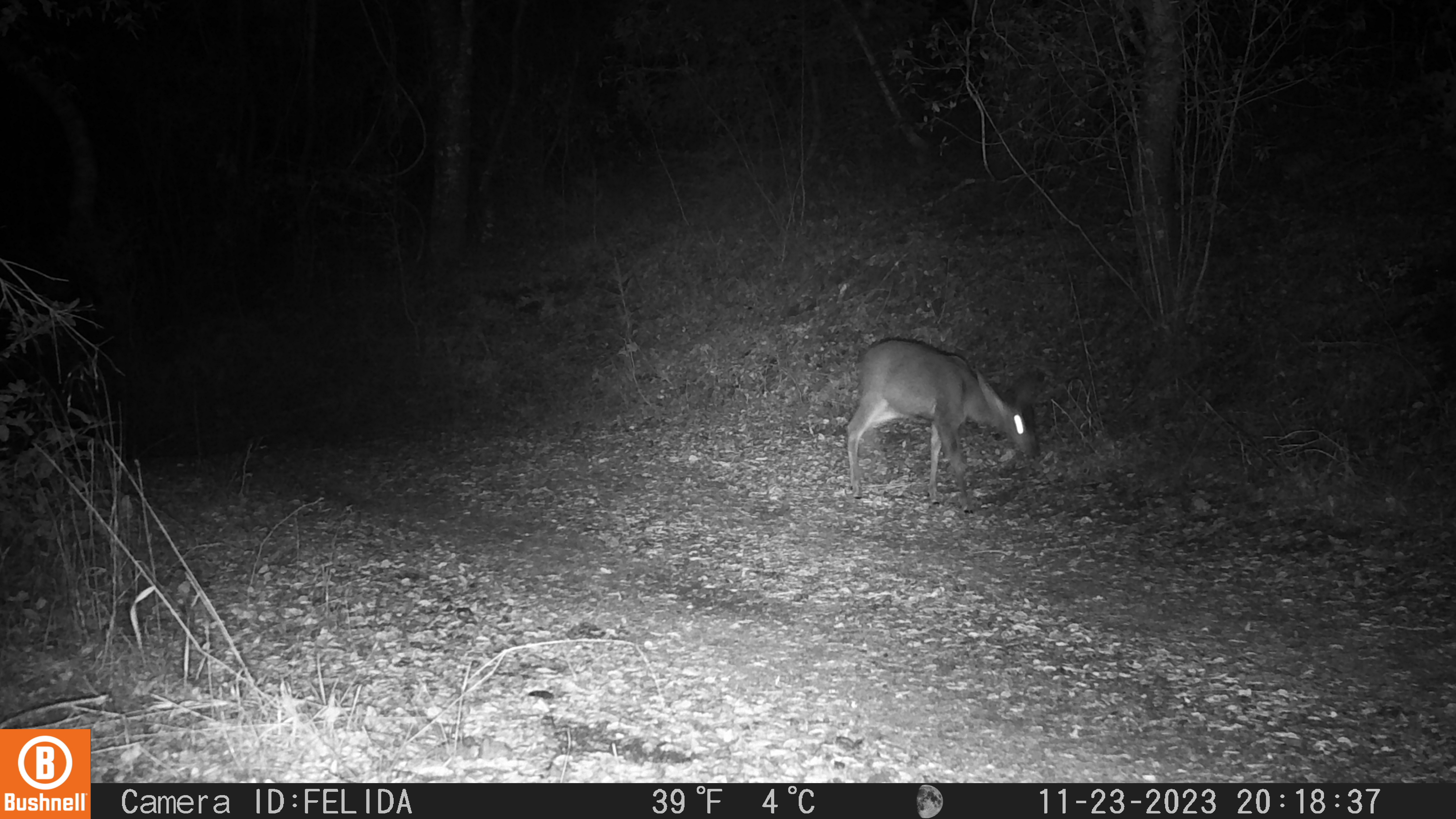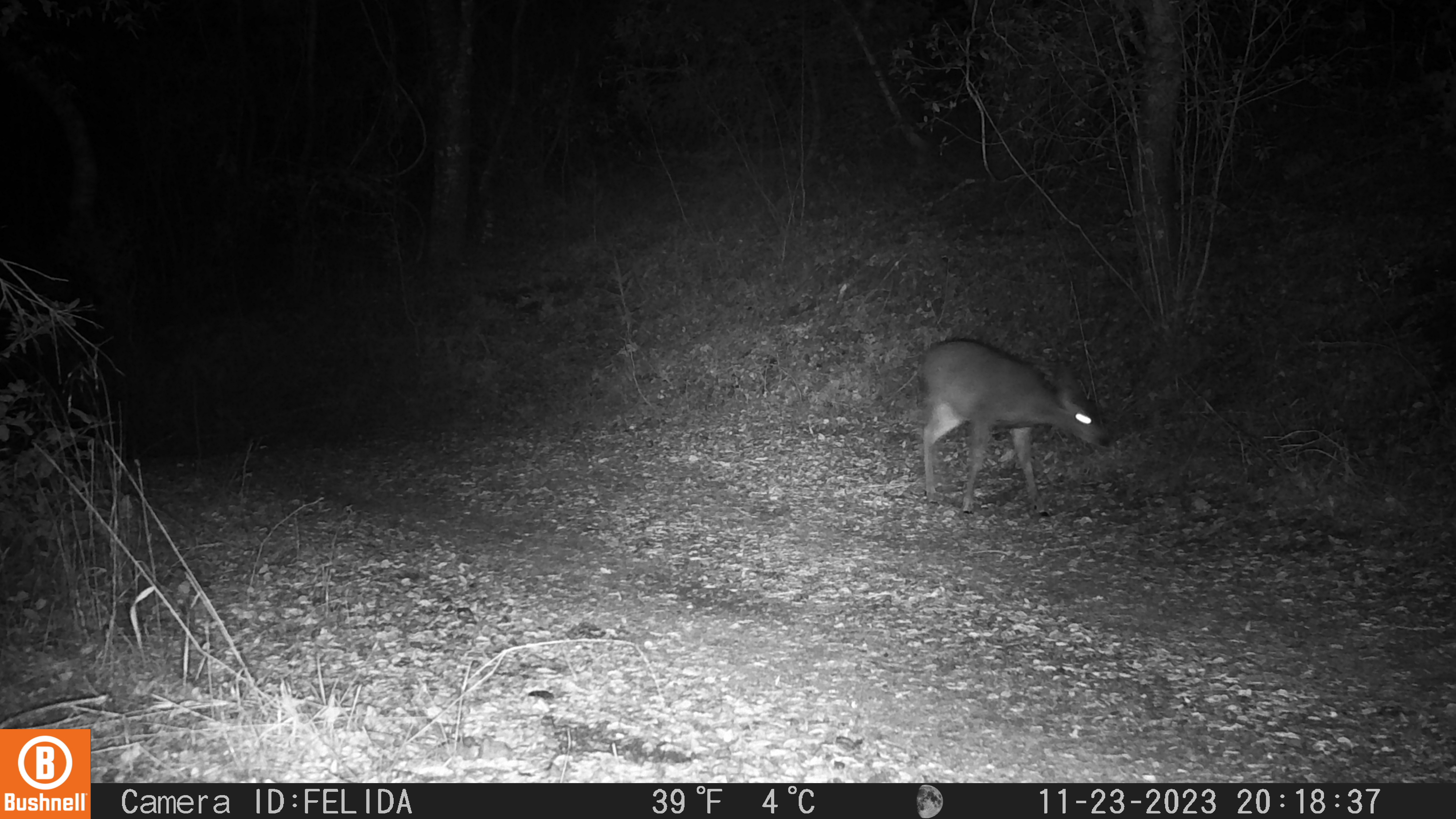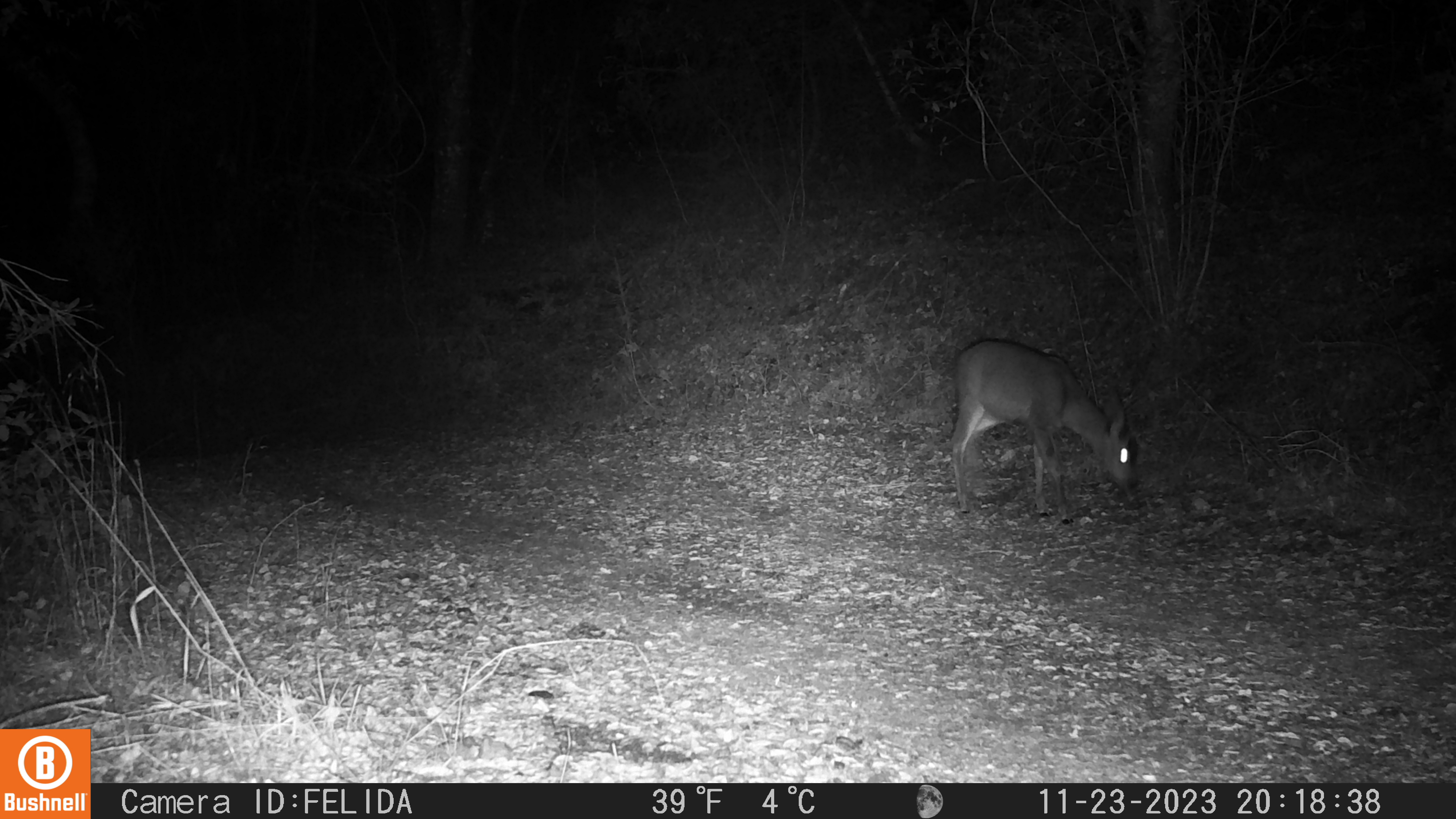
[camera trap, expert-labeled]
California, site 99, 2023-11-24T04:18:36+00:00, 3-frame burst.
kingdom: Animalia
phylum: Chordata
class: Mammalia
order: Artiodactyla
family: Cervidae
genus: Odocoileus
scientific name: Odocoileus hemionus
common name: mule deer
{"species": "mule deer (Odocoileus hemionus)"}